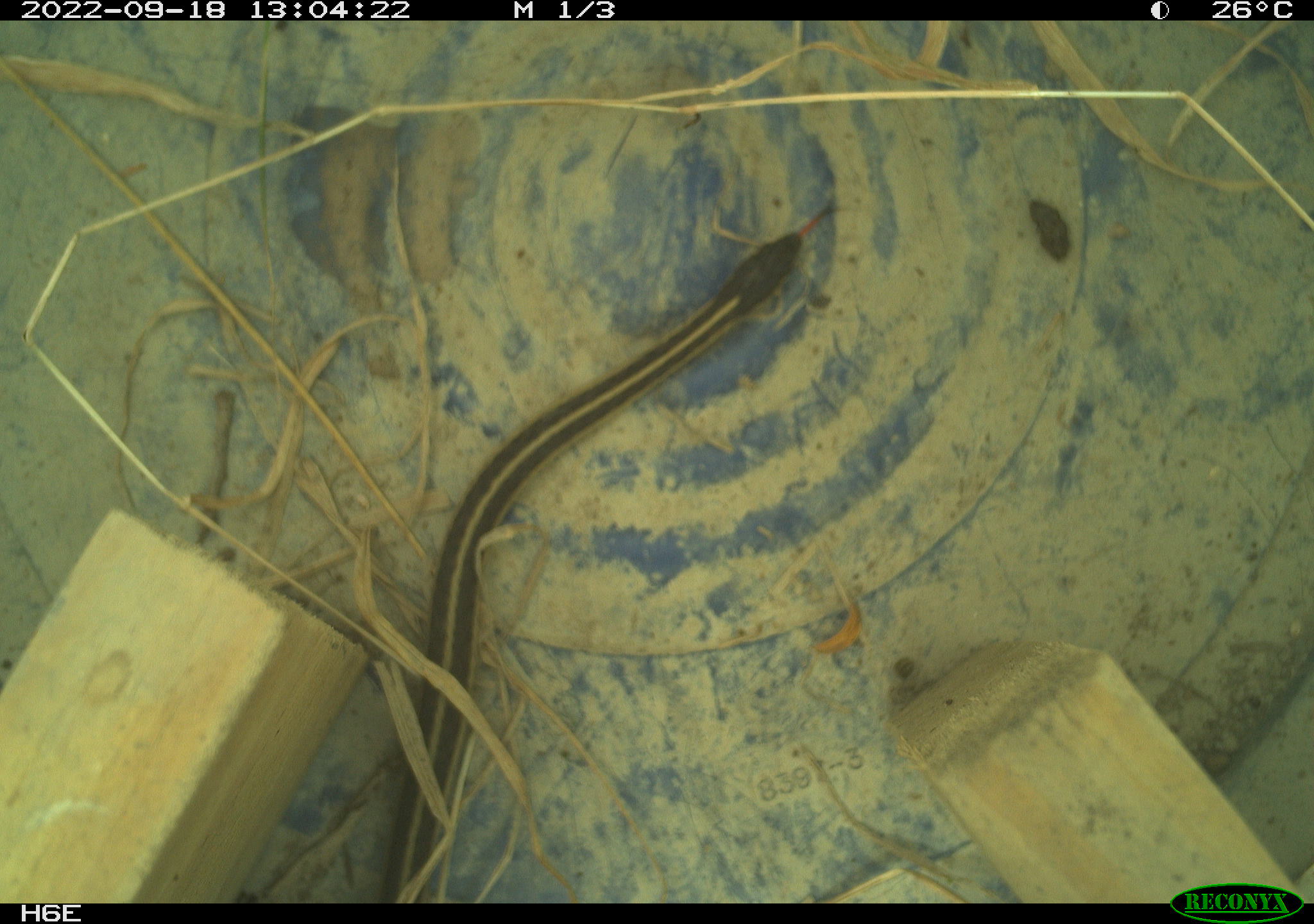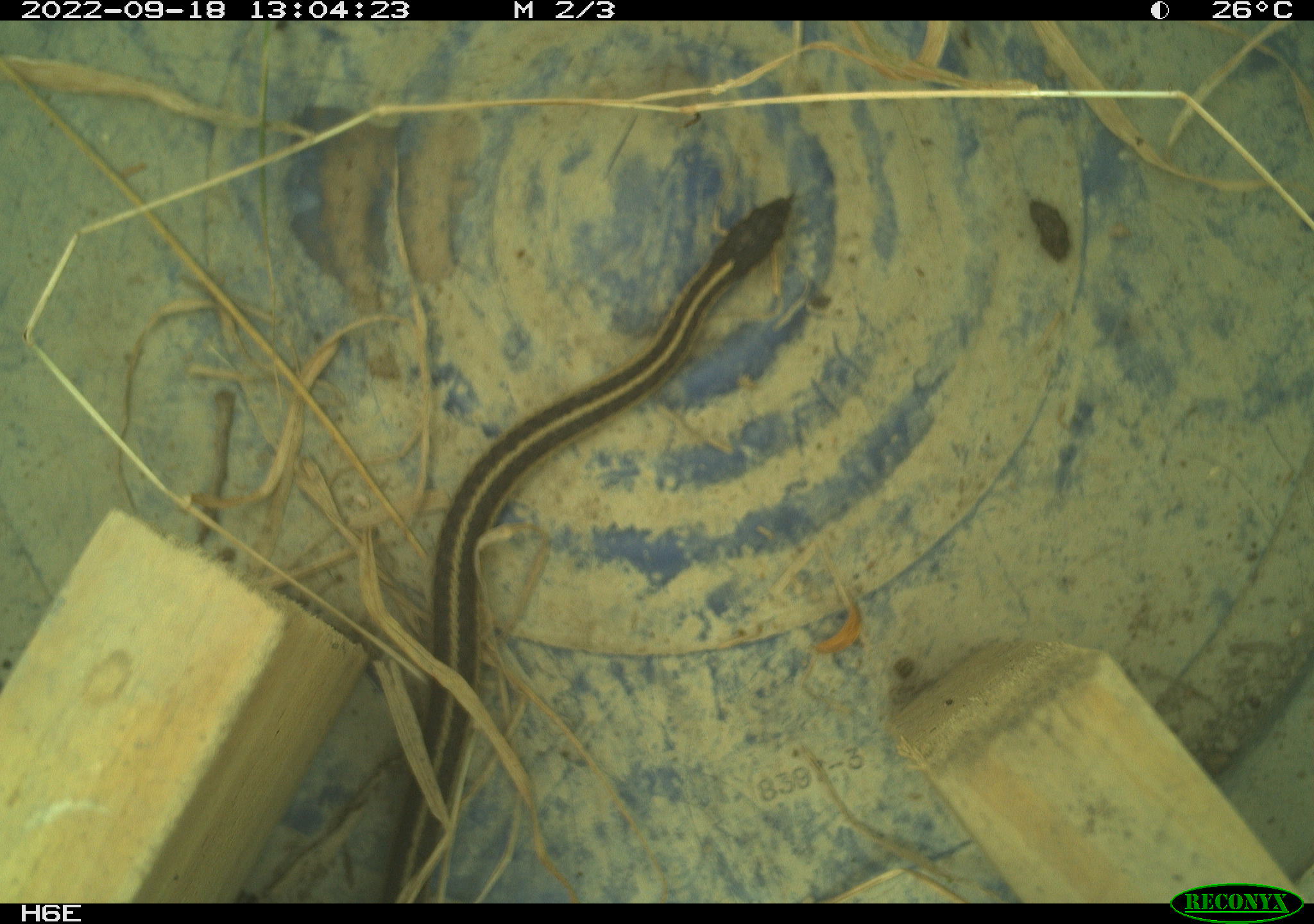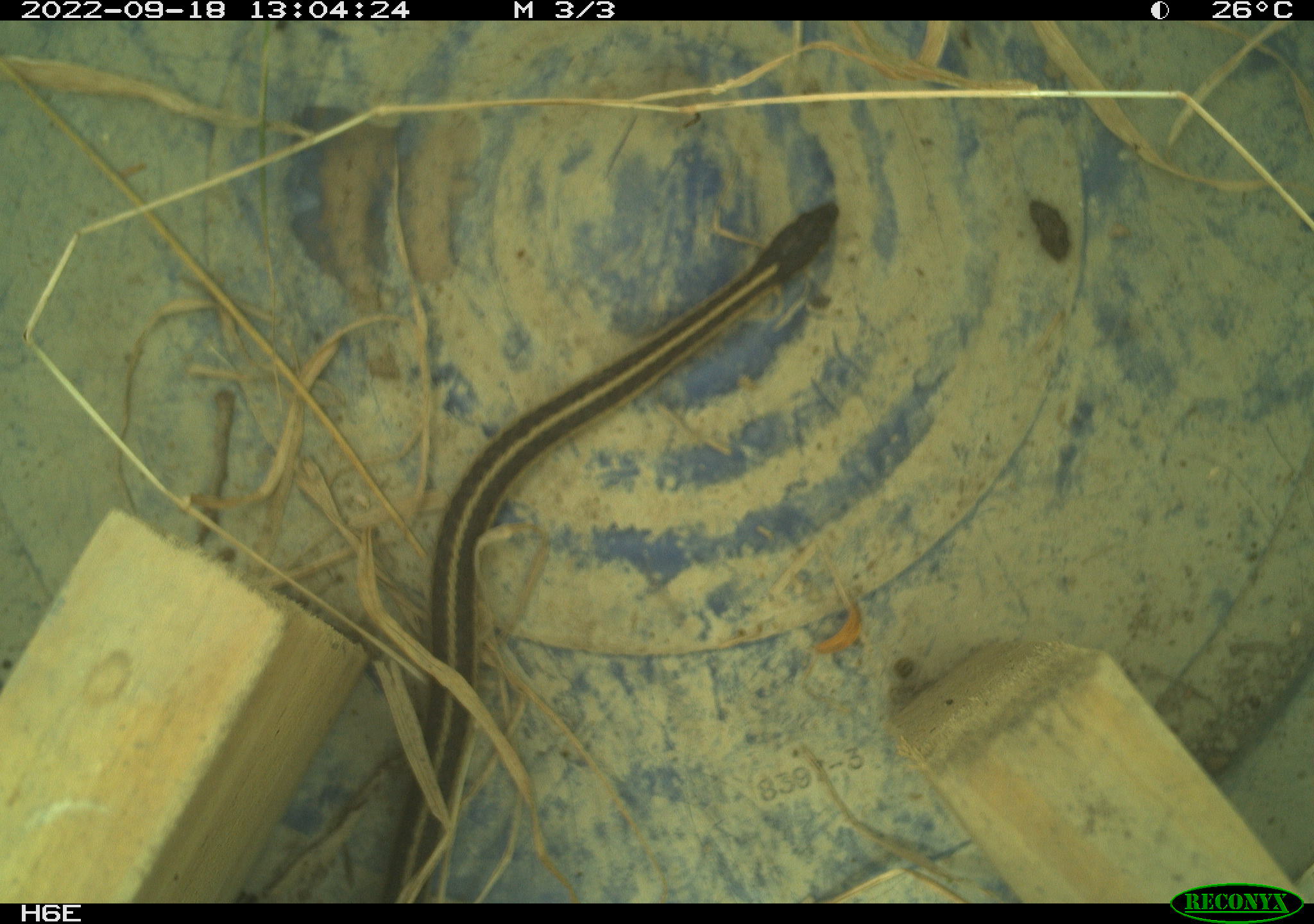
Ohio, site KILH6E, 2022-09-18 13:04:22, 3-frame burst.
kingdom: Animalia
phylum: Chordata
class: Reptilia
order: Squamata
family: Colubridae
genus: Thamnophis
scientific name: Thamnophis sirtalis sirtalis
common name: eastern gartersnake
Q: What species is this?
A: Eastern gartersnake (Thamnophis sirtalis sirtalis).